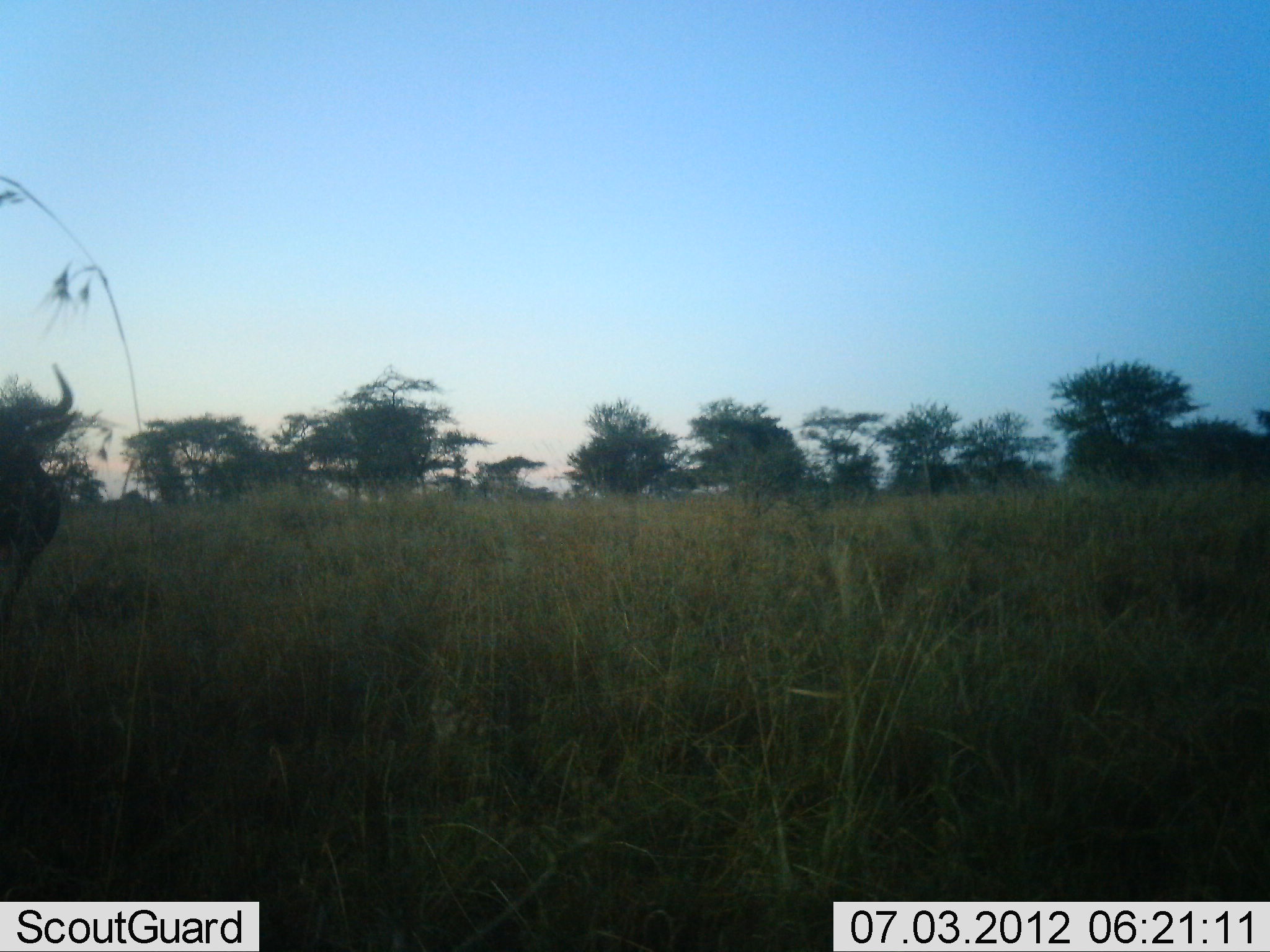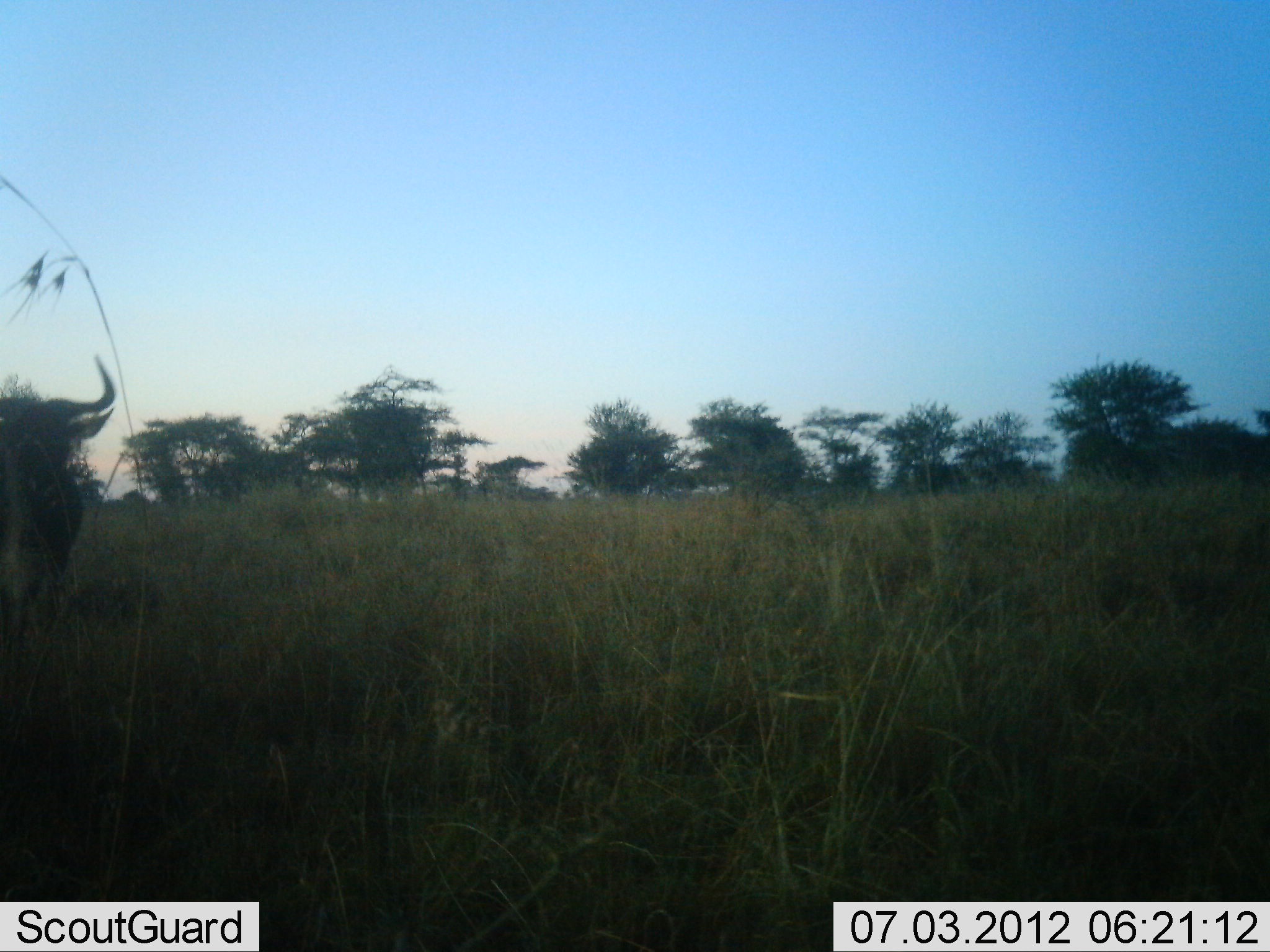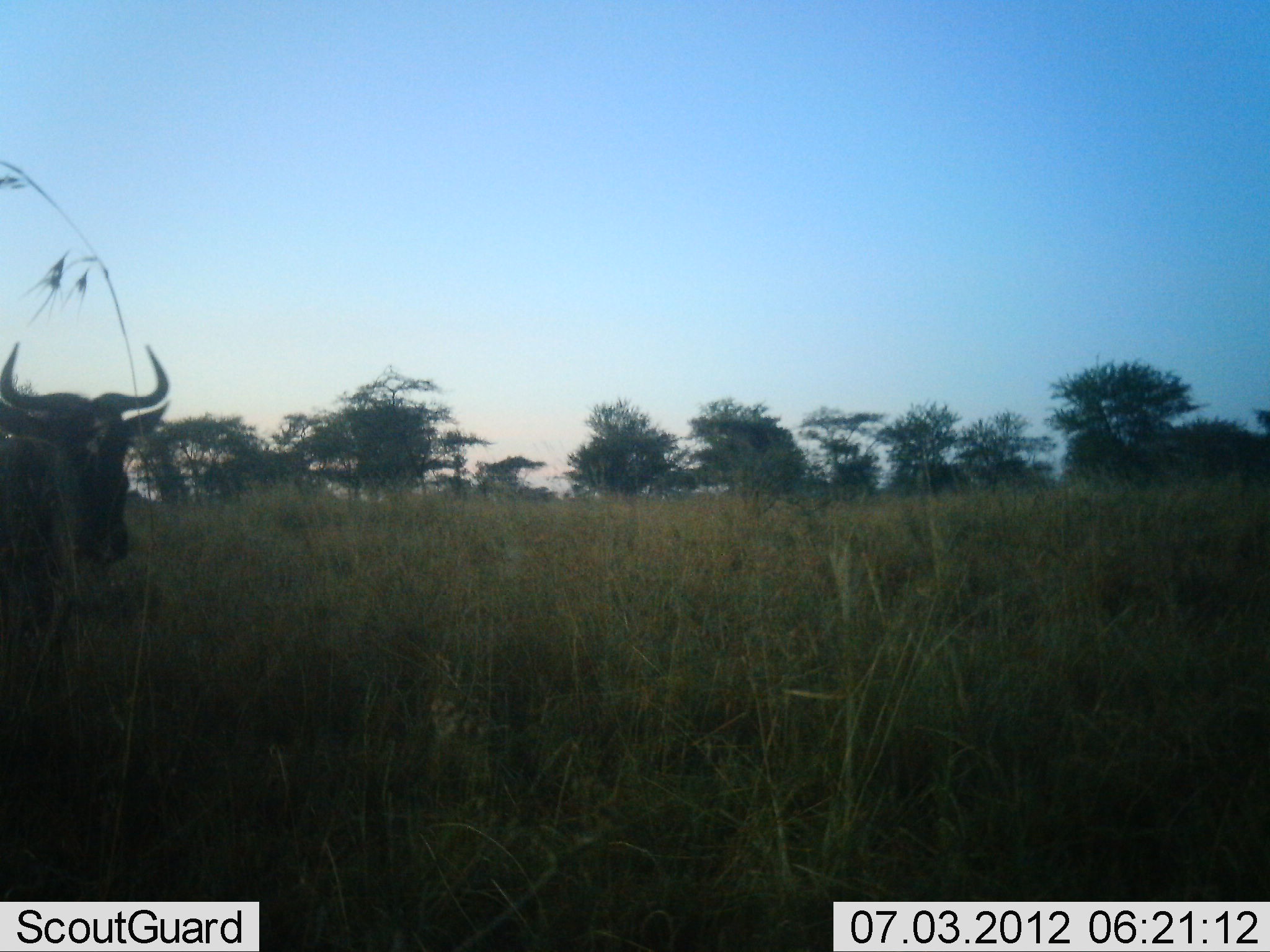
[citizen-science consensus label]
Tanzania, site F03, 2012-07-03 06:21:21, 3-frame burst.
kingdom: Animalia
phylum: Chordata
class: Mammalia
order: Artiodactyla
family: Bovidae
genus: Connochaetes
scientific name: Connochaetes taurinus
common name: blue wildebeest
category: wildebeest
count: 1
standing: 30%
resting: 0%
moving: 70%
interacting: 0%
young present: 0%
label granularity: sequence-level